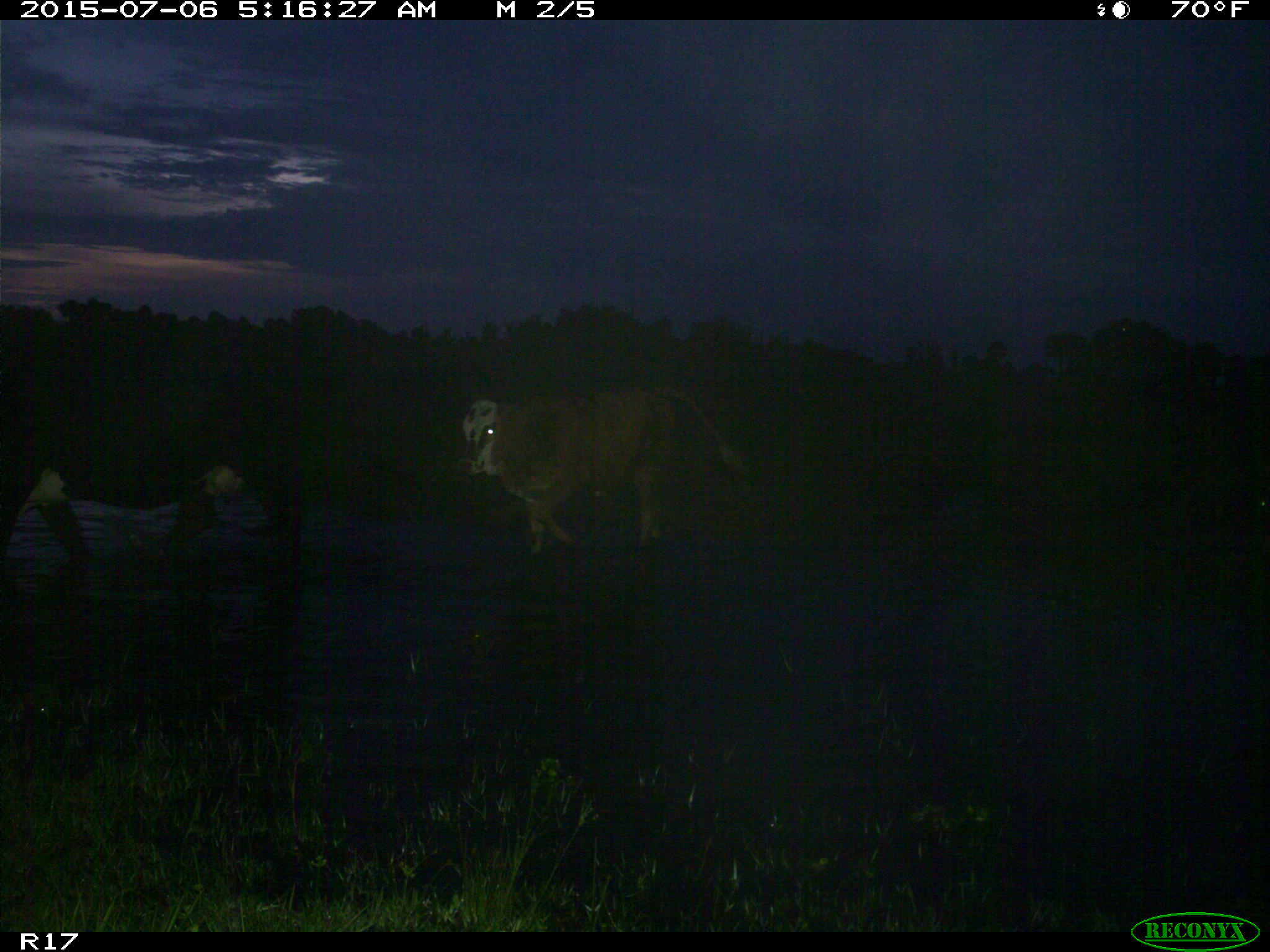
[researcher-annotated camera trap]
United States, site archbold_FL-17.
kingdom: Animalia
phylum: Chordata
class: Mammalia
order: Artiodactyla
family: Bovidae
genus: Bos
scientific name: Bos taurus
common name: domestic cow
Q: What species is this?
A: Bos taurus (domestic cow).